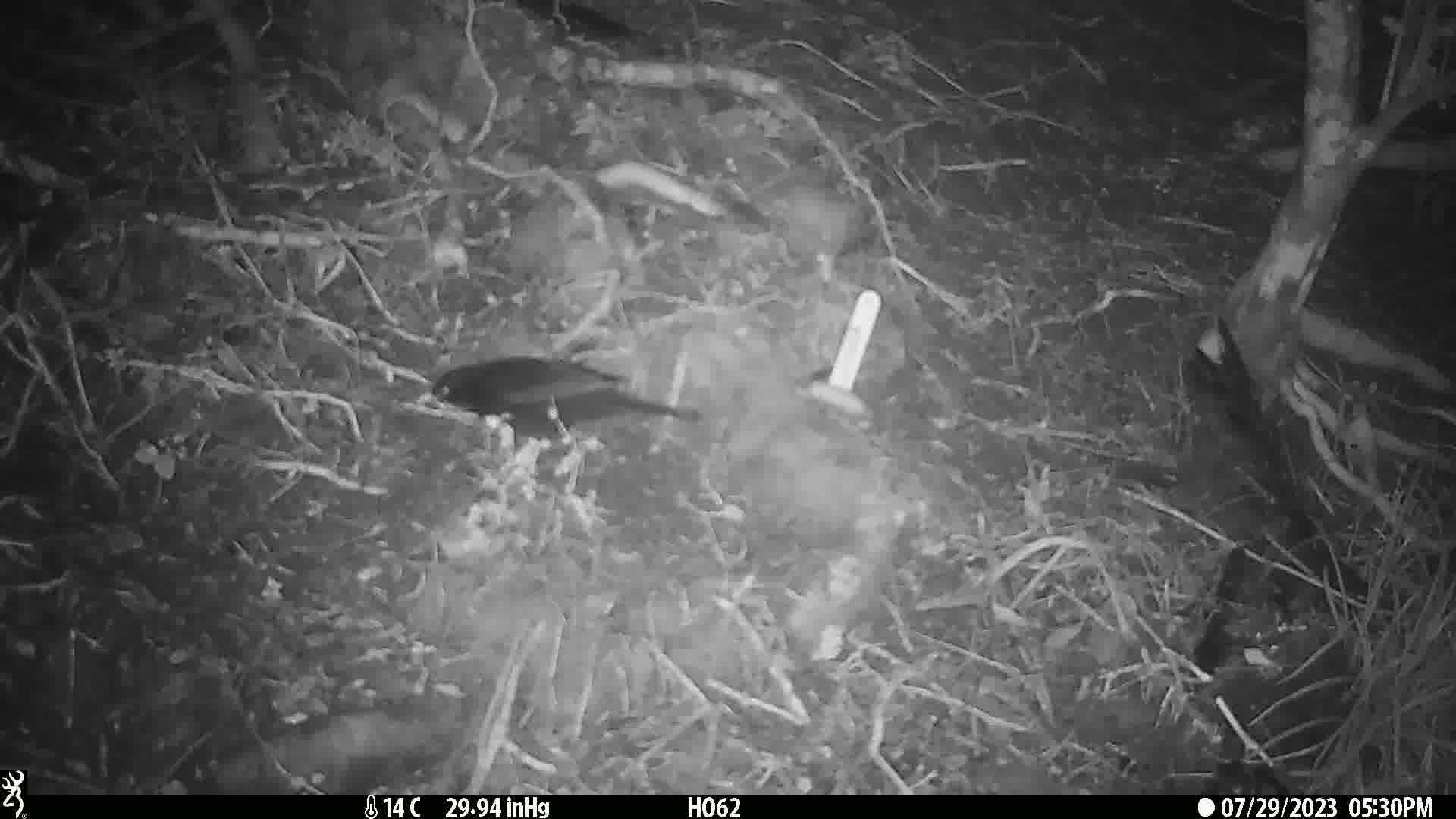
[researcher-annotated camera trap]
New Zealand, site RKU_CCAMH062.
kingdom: Animalia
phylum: Chordata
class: Aves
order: Passeriformes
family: Turdidae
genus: Turdus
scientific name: Turdus merula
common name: eurasian blackbird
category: blackbird